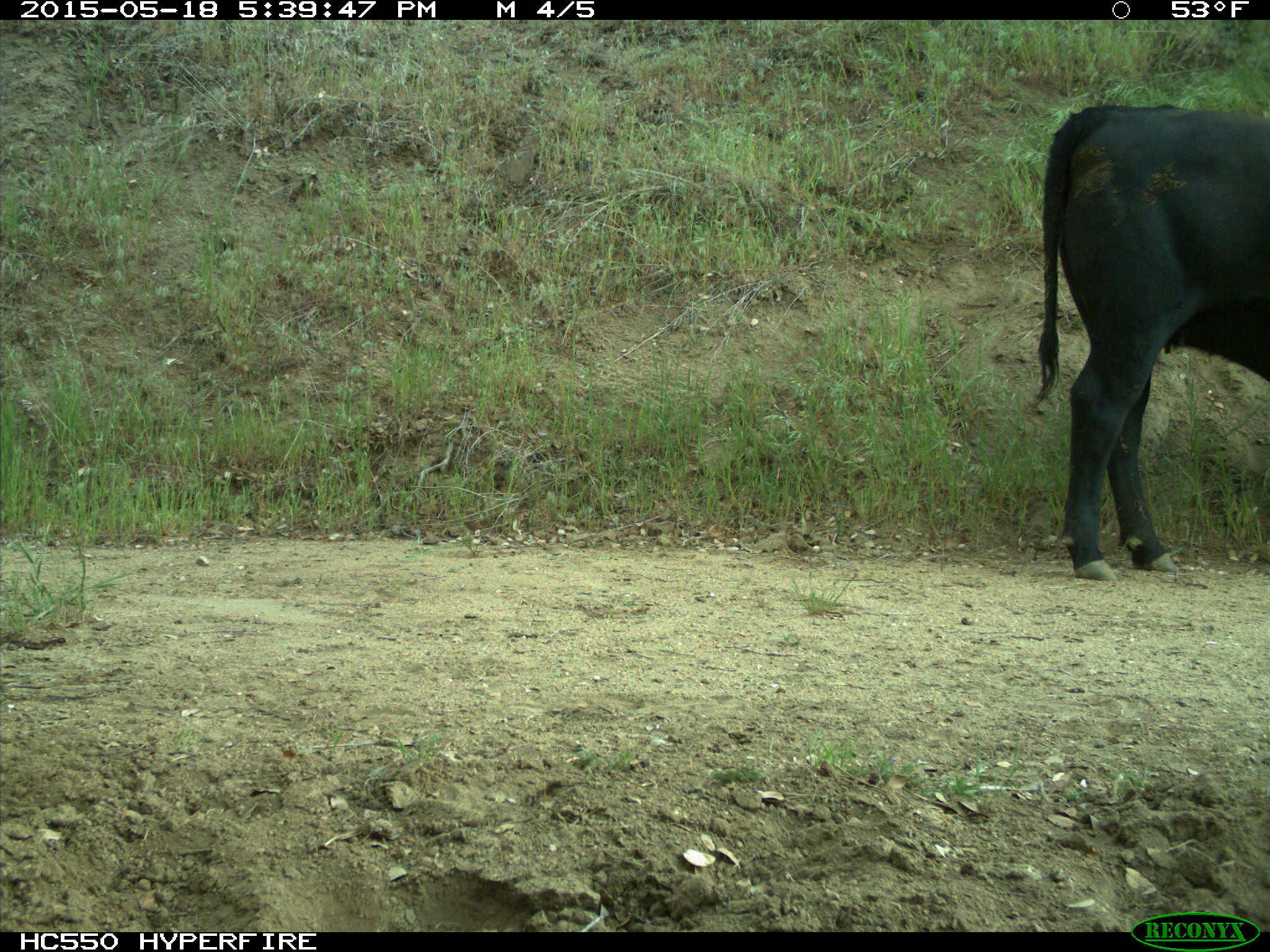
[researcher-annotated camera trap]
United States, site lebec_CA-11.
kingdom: Animalia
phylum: Chordata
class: Mammalia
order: Artiodactyla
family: Bovidae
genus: Bos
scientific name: Bos taurus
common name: domestic cow